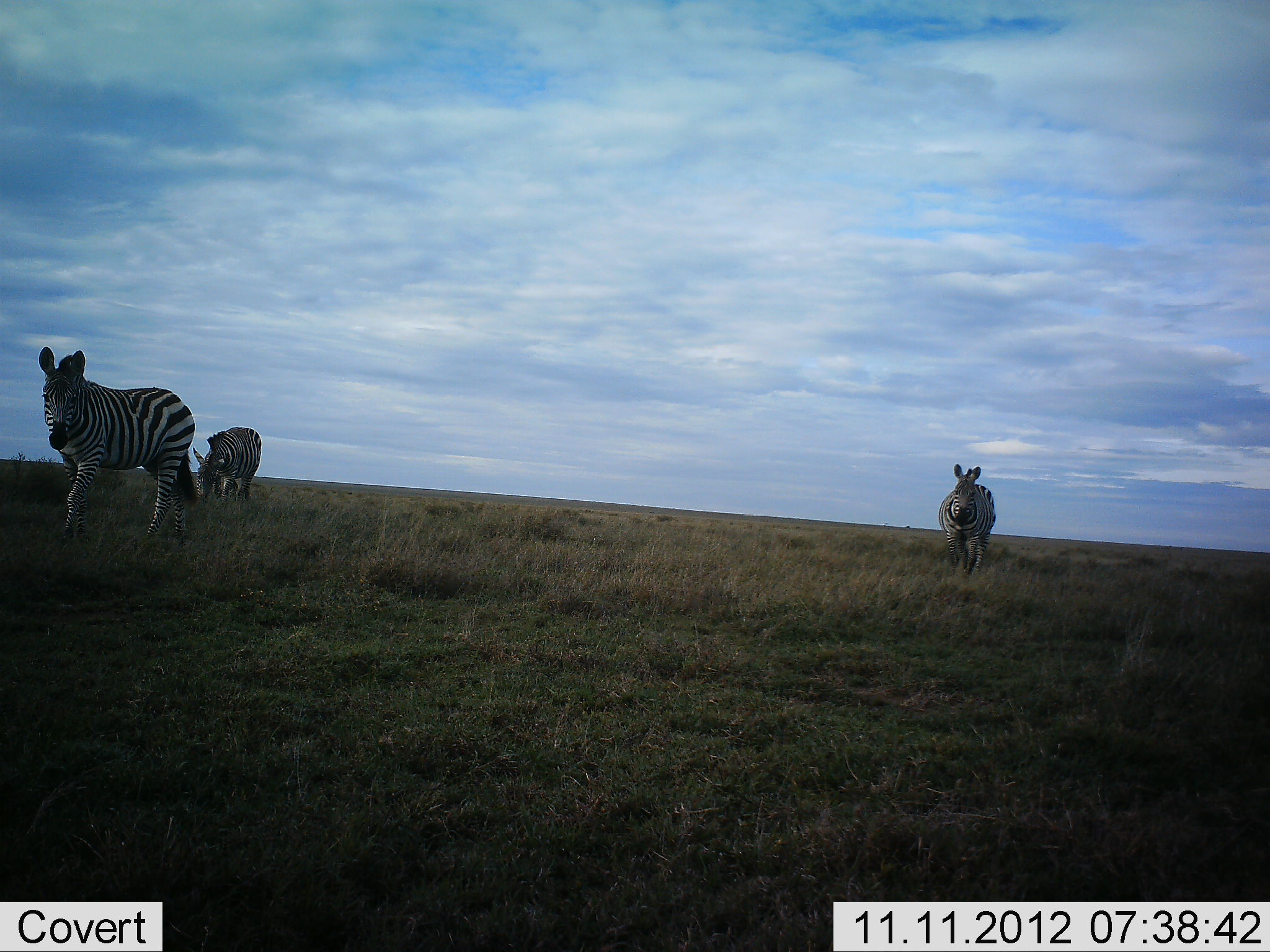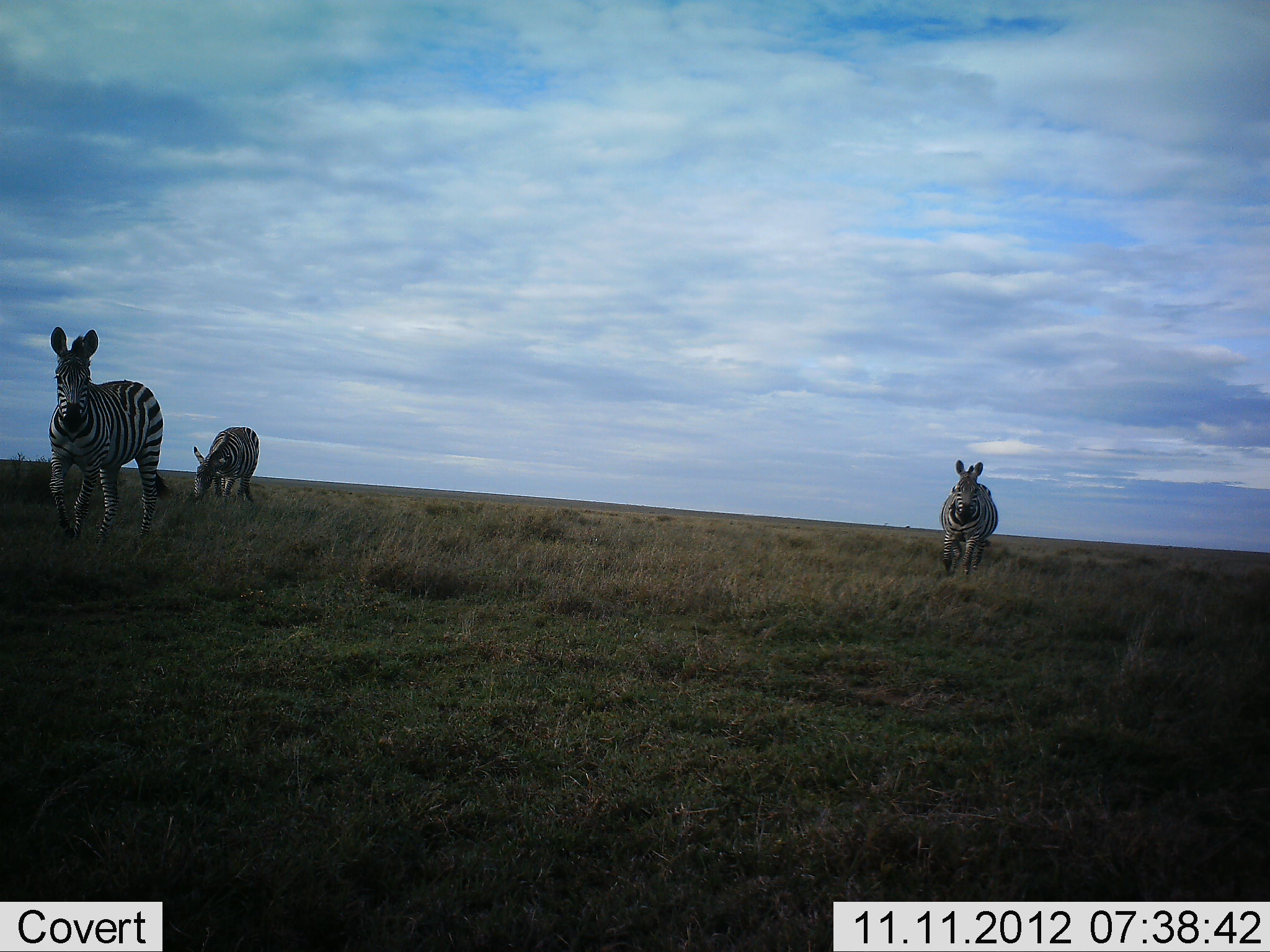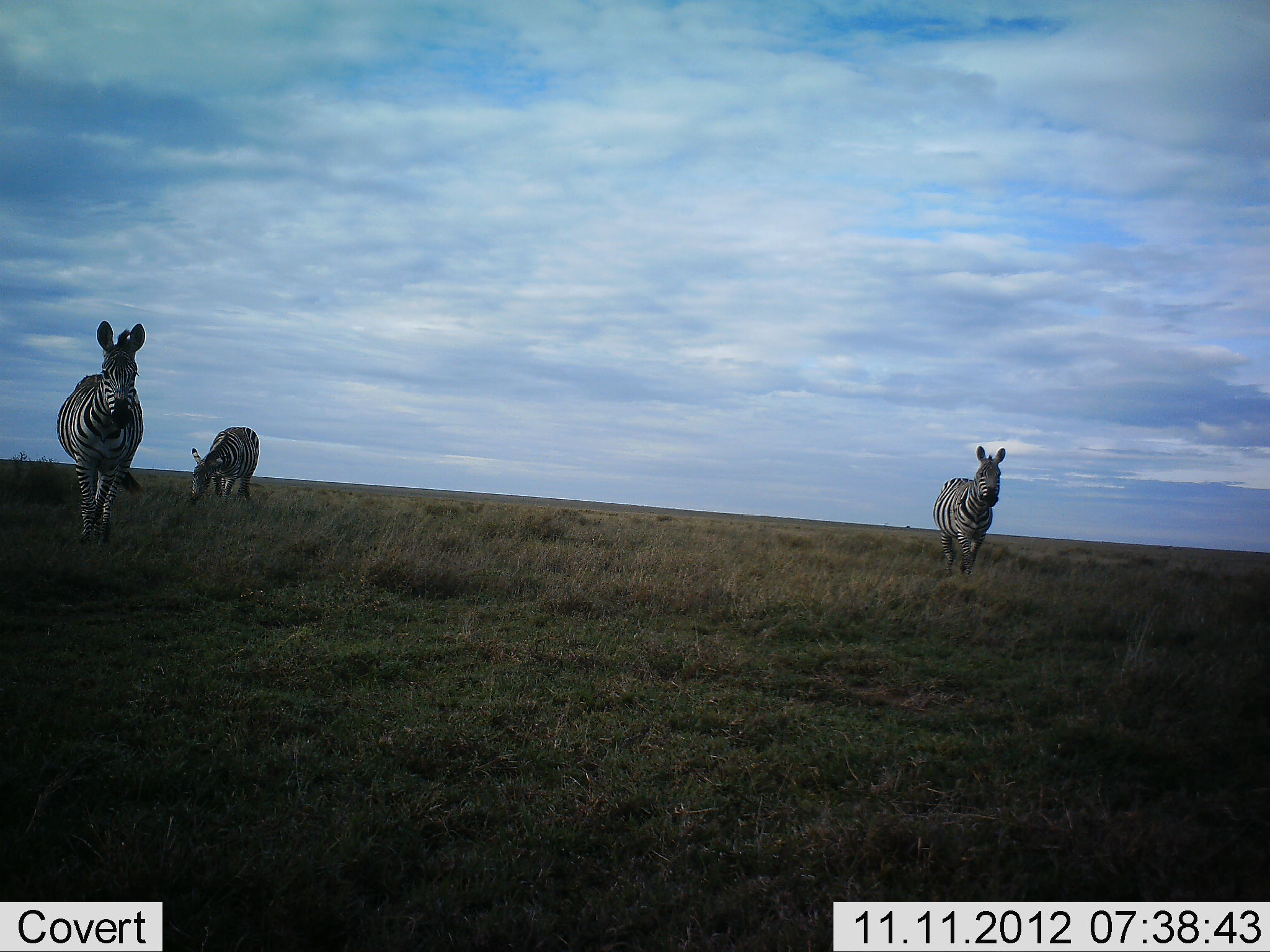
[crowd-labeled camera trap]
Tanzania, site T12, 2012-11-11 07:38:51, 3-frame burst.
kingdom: Animalia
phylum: Chordata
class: Mammalia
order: Perissodactyla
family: Equidae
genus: Equus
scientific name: Equus quagga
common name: plains zebra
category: zebra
Zebra (plains zebra) (Equus quagga), count 3. Behavior (volunteer vote fractions): standing 27%, resting 0%, moving 82%, interacting 0%. Young present (vote fraction): 0%. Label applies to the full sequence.